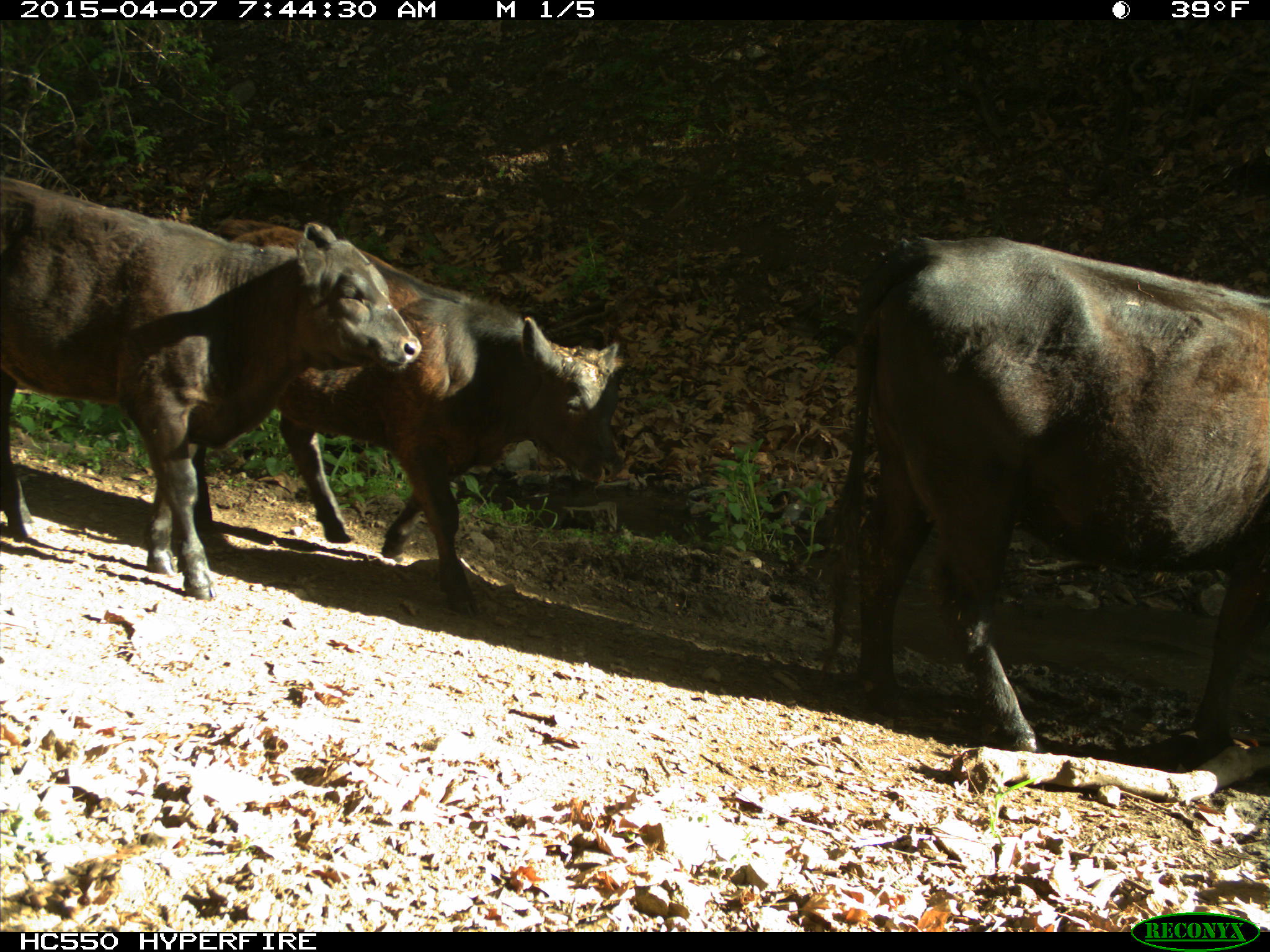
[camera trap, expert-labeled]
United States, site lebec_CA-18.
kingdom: Animalia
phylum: Chordata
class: Mammalia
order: Artiodactyla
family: Bovidae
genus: Bos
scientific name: Bos taurus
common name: domestic cow